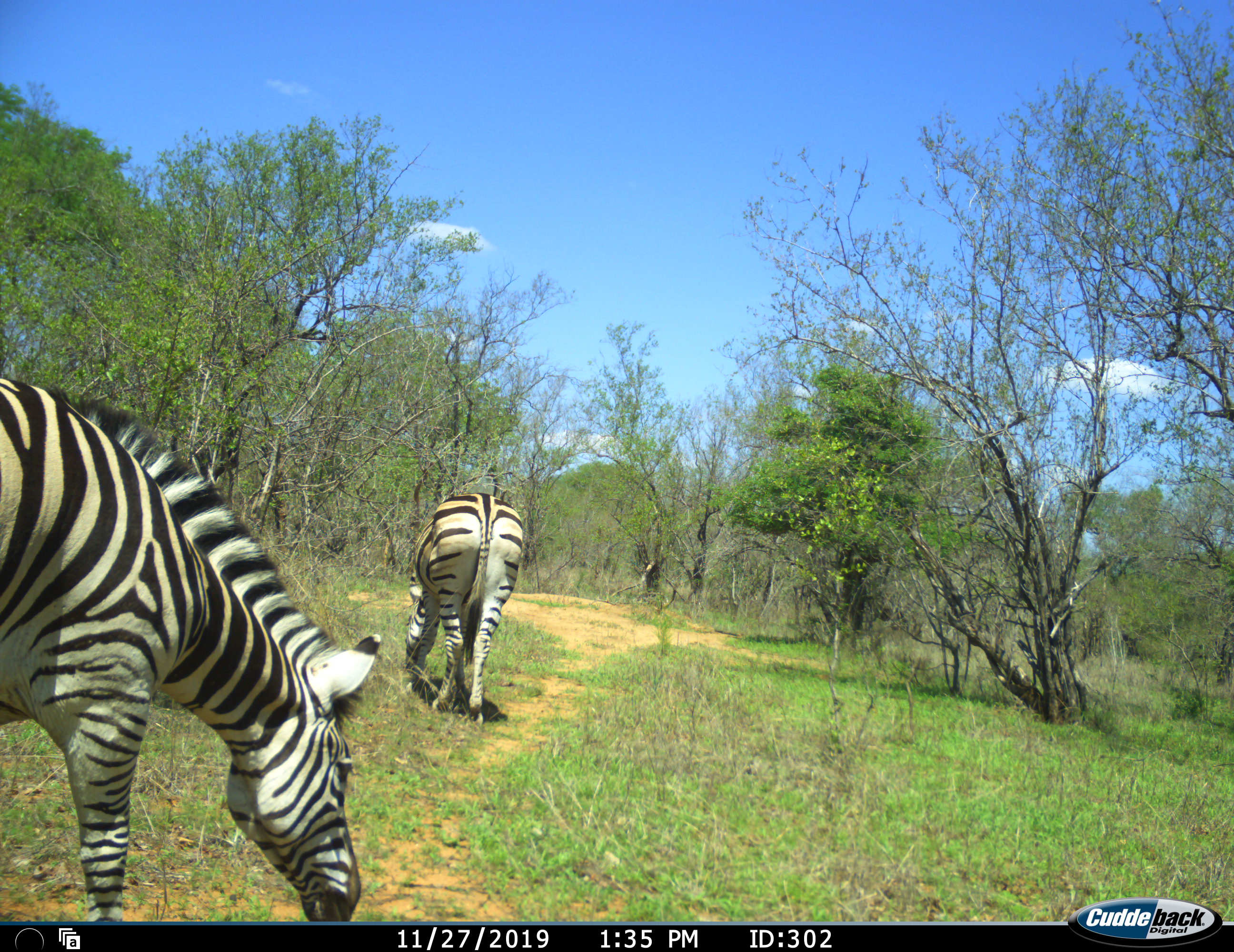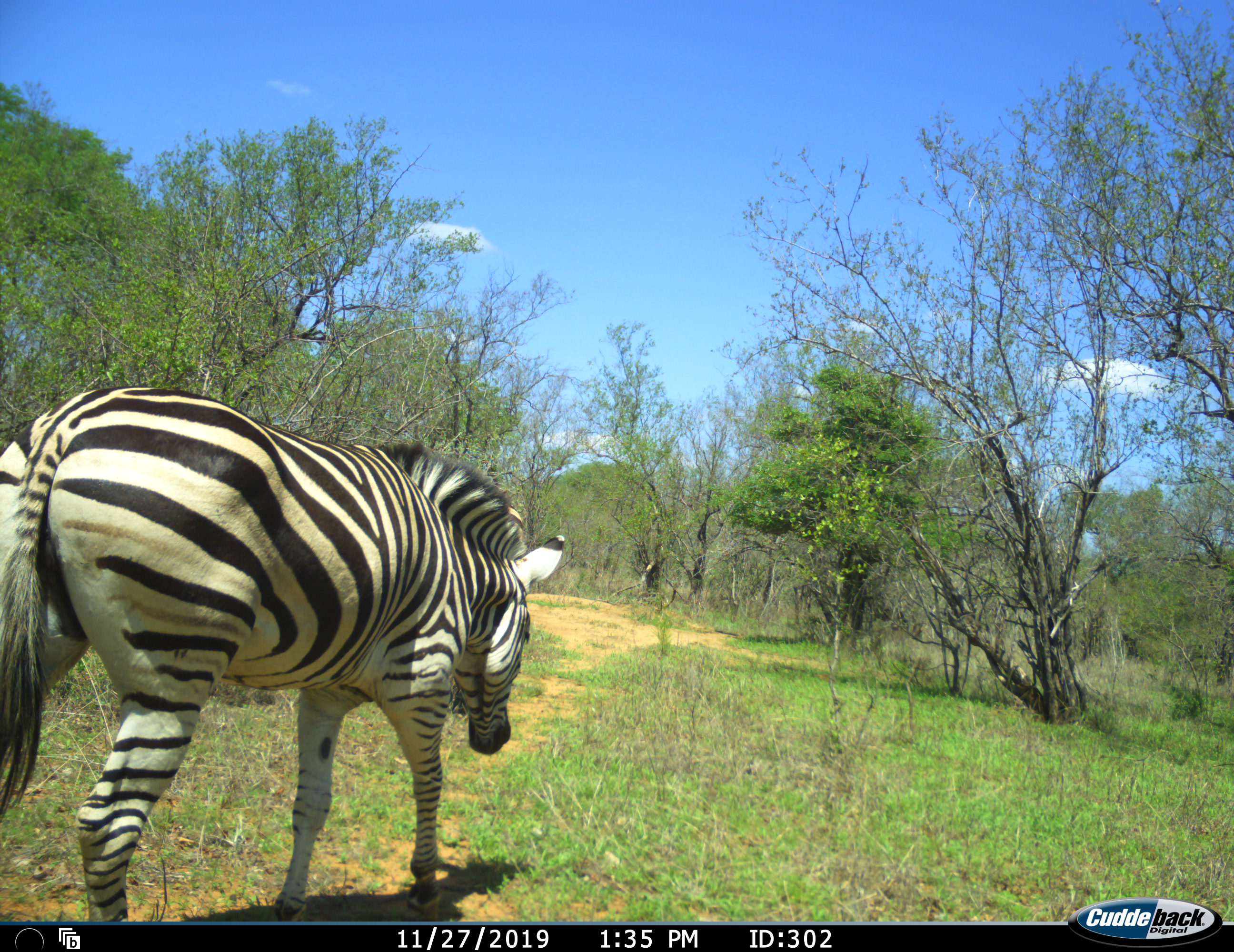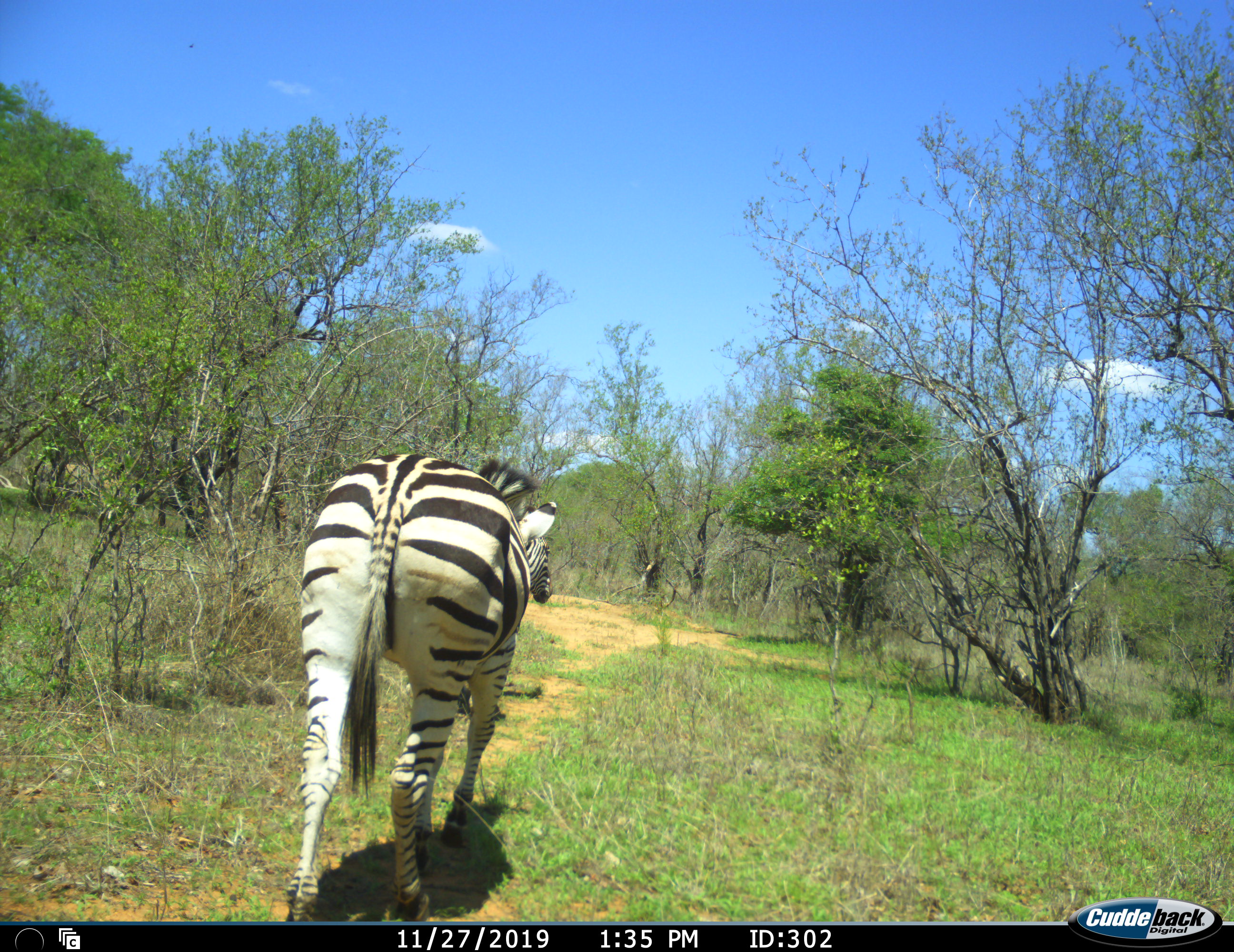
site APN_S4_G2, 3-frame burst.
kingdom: Animalia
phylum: Chordata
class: Mammalia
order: Perissodactyla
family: Equidae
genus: Equus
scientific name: Equus quagga burchellii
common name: burchell's zebra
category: zebraburchells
Zebraburchells (burchell's zebra) (Equus quagga burchellii), count 2. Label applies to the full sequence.